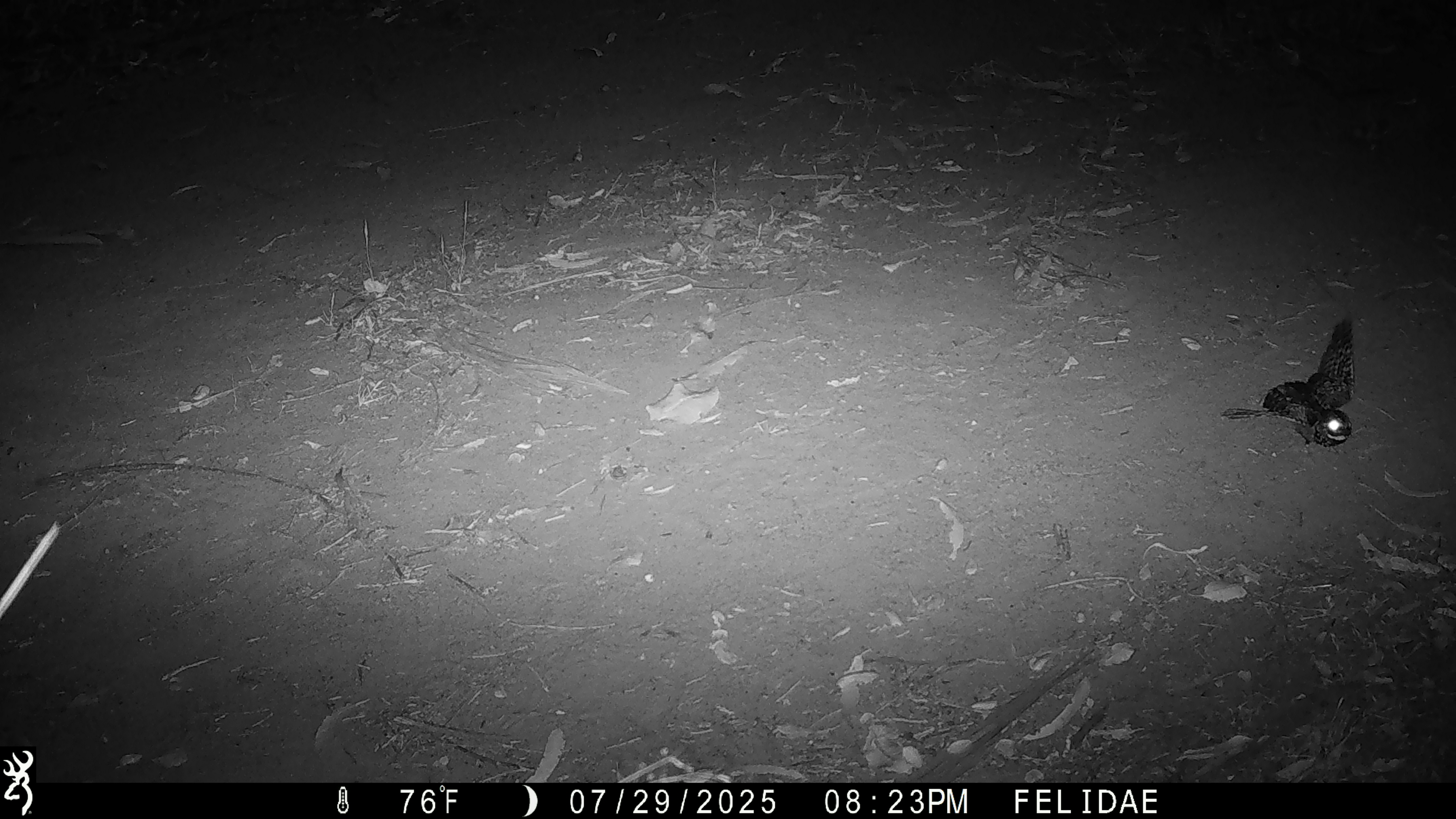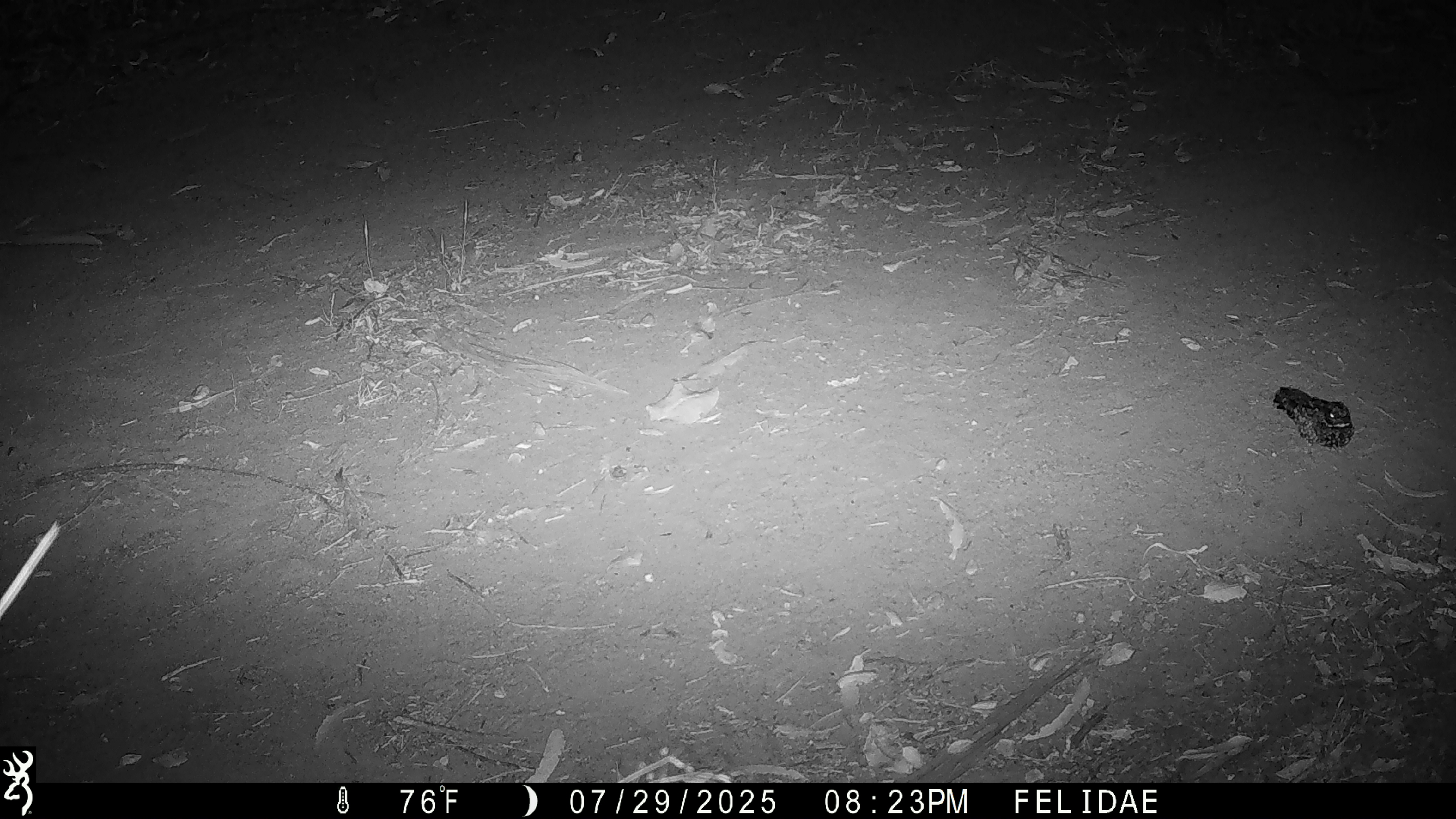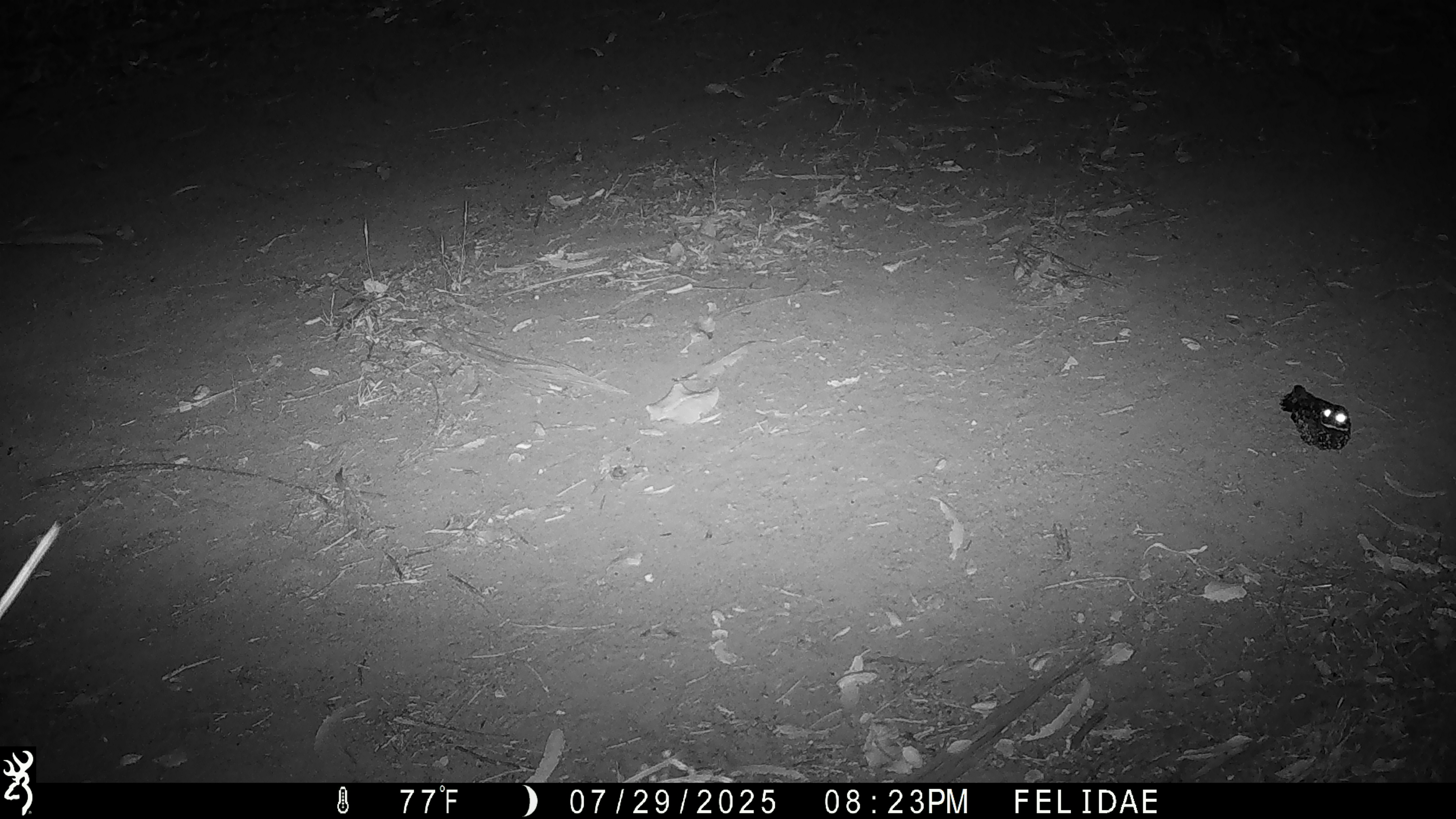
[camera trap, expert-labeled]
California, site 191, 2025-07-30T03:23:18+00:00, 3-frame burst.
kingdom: Animalia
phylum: Chordata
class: Aves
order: Caprimulgiformes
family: Caprimulgidae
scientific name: Caprimulgidae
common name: nightjar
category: unknown nightjar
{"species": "unknown nightjar (nightjar) (Caprimulgidae)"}